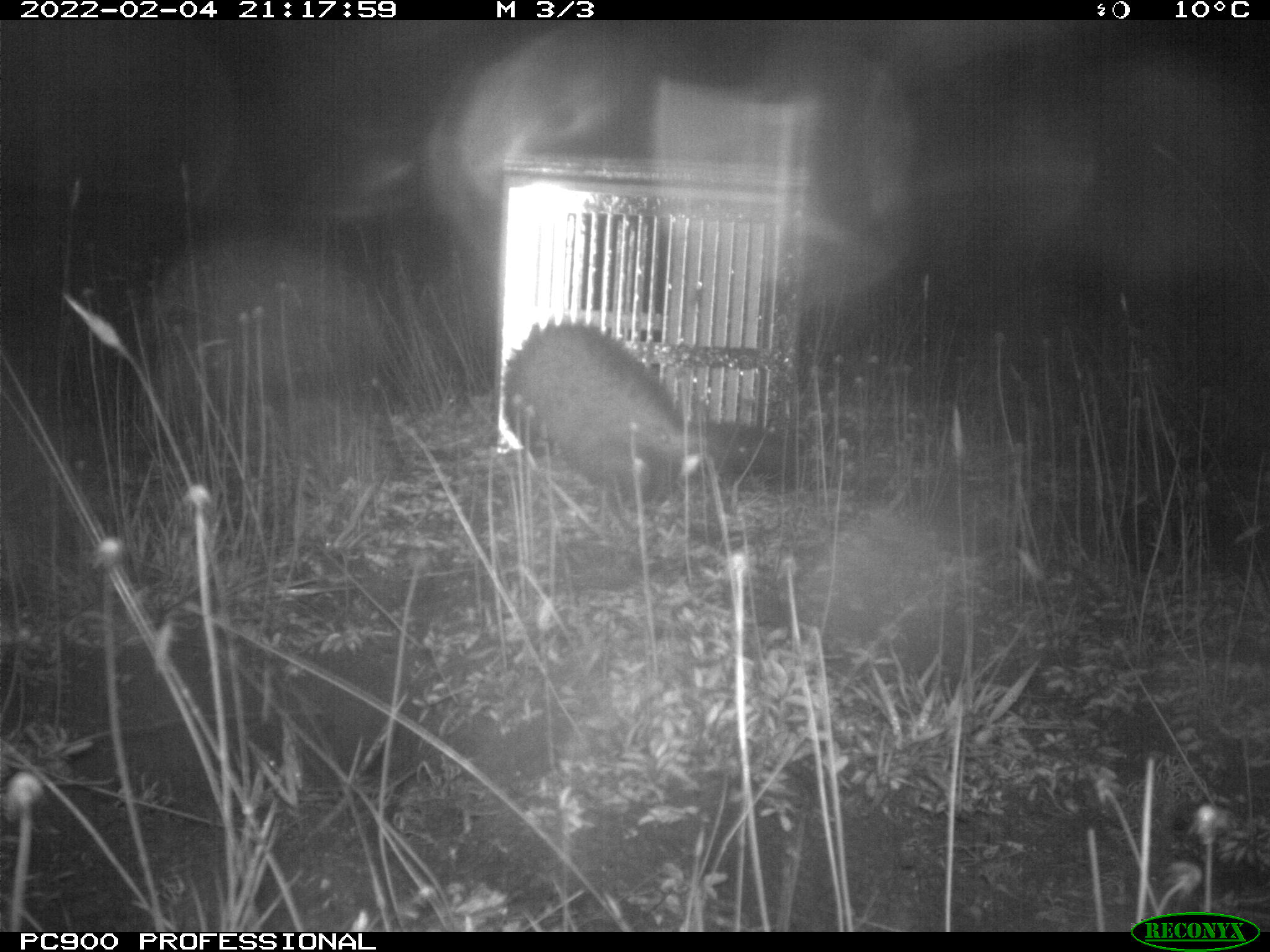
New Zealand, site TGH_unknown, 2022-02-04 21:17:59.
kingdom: Animalia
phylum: Chordata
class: Mammalia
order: Carnivora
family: Mustelidae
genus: Mustela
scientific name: Mustela furo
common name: ferret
Ferret (Mustela furo).